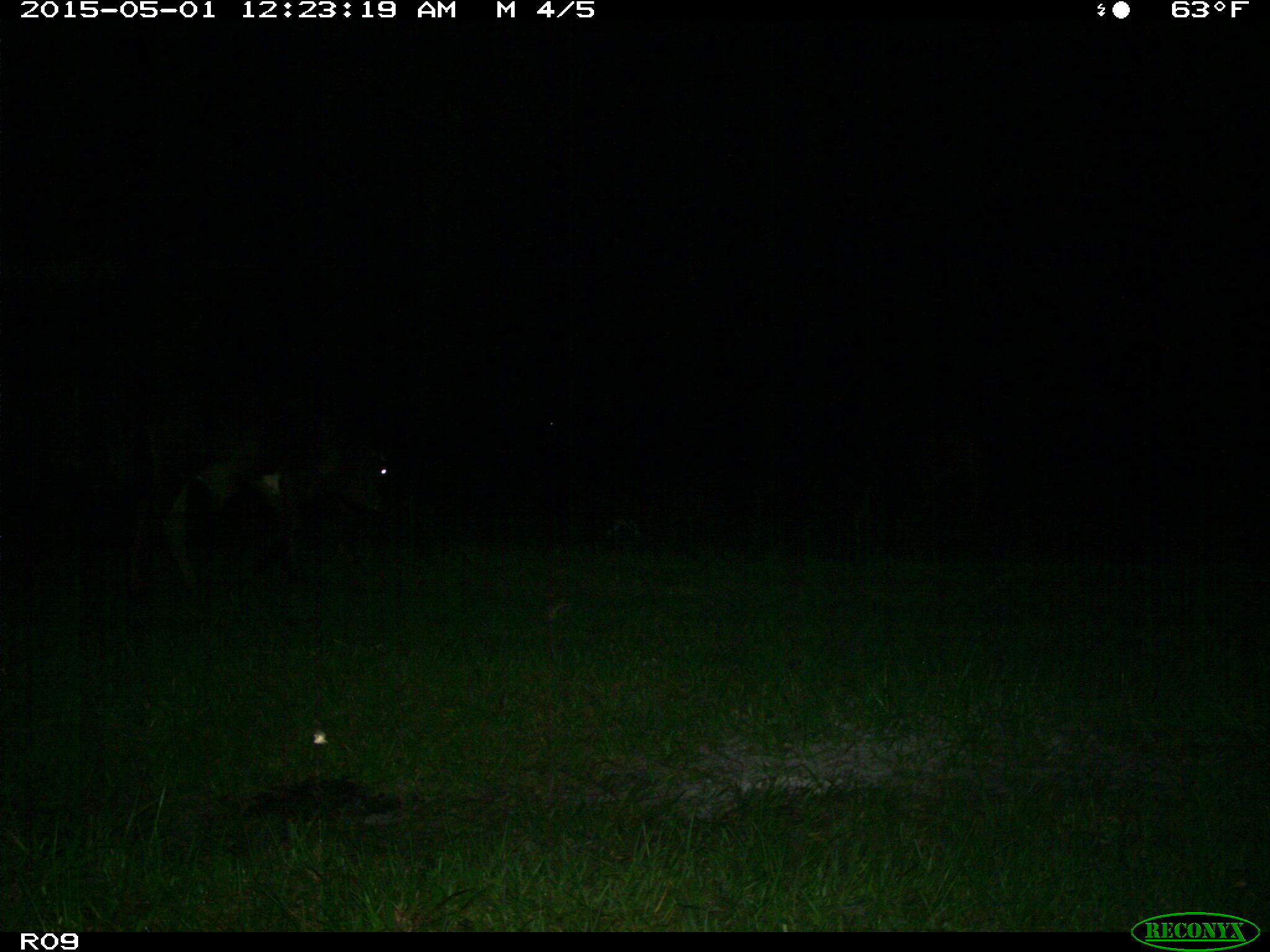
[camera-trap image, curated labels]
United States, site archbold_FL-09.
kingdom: Animalia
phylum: Chordata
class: Mammalia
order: Artiodactyla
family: Bovidae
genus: Bos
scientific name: Bos taurus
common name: domestic cow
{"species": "Bos taurus (domestic cow)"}